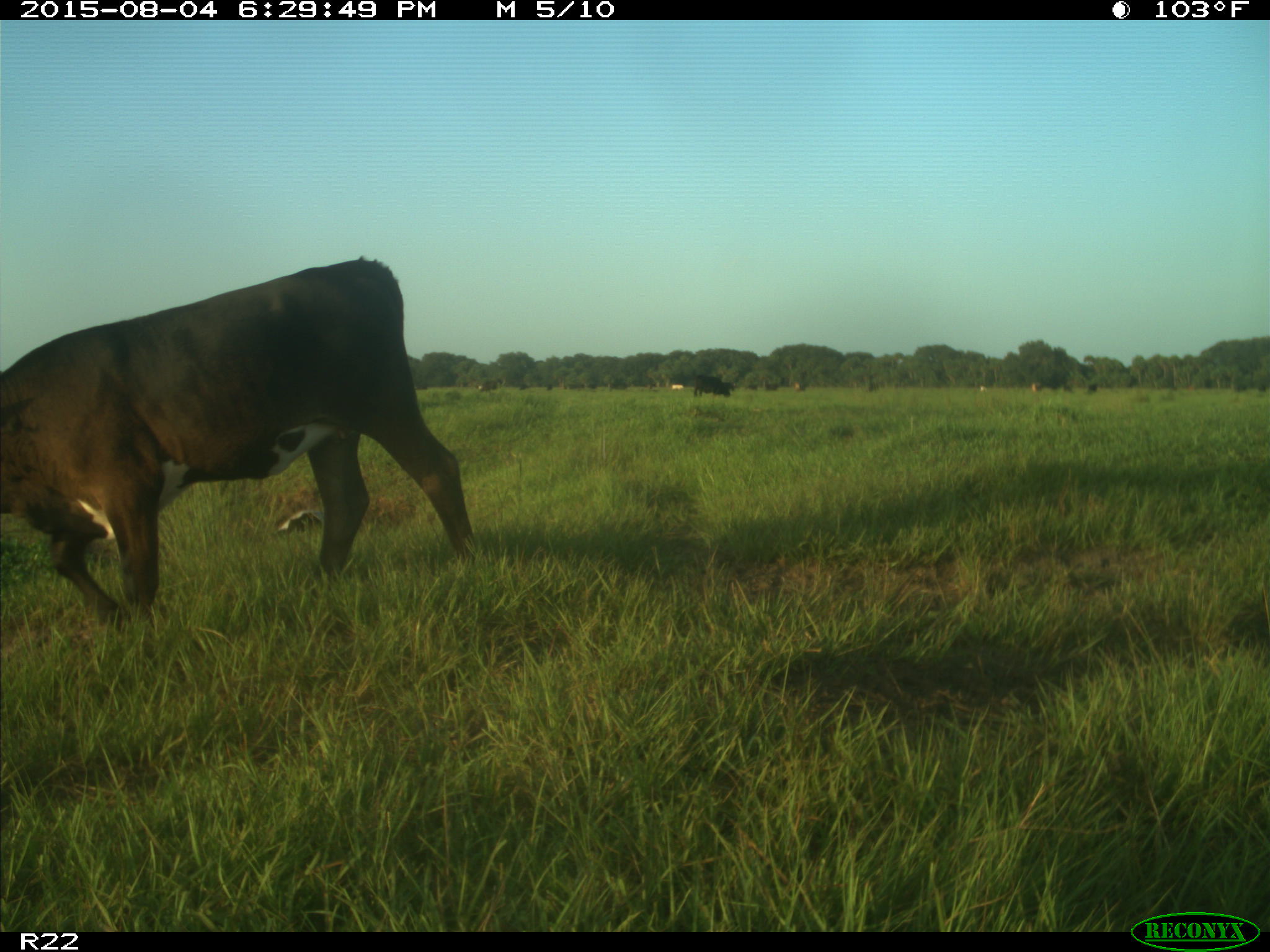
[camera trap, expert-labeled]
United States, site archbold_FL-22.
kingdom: Animalia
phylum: Chordata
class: Mammalia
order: Artiodactyla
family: Bovidae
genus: Bos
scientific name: Bos taurus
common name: domestic cow